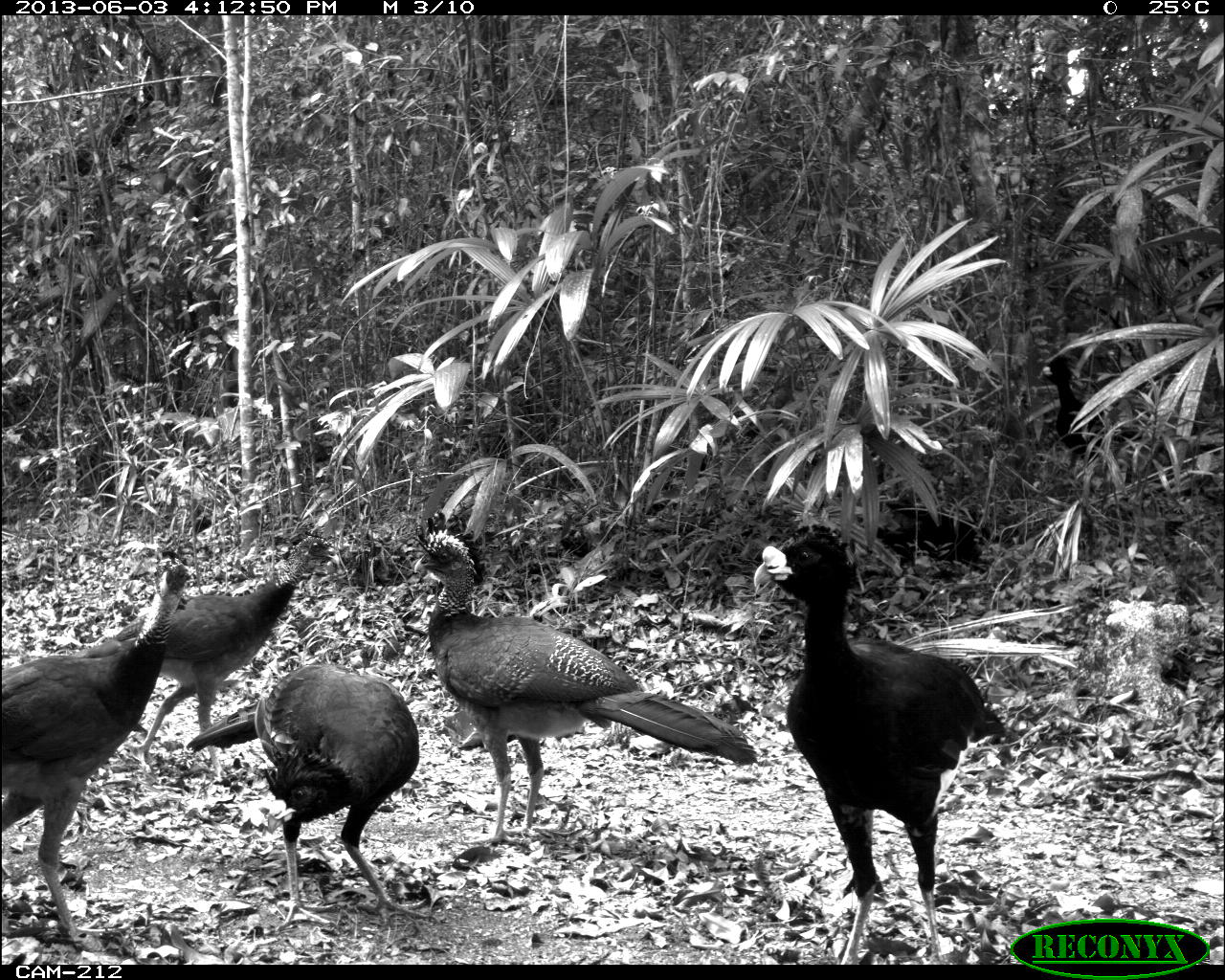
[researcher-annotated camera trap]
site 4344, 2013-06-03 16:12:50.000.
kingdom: Animalia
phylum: Chordata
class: Aves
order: Galliformes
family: Cracidae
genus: Crax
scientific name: Crax rubra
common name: great curassow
Crax rubra (great curassow), count 5.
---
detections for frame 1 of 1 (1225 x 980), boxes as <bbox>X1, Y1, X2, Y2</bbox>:
crax rubra: <bbox>414, 504, 751, 843</bbox>; <bbox>751, 521, 1008, 960</bbox>; <bbox>3, 550, 197, 947</bbox>; <bbox>185, 661, 421, 931</bbox>; <bbox>115, 525, 338, 790</bbox>